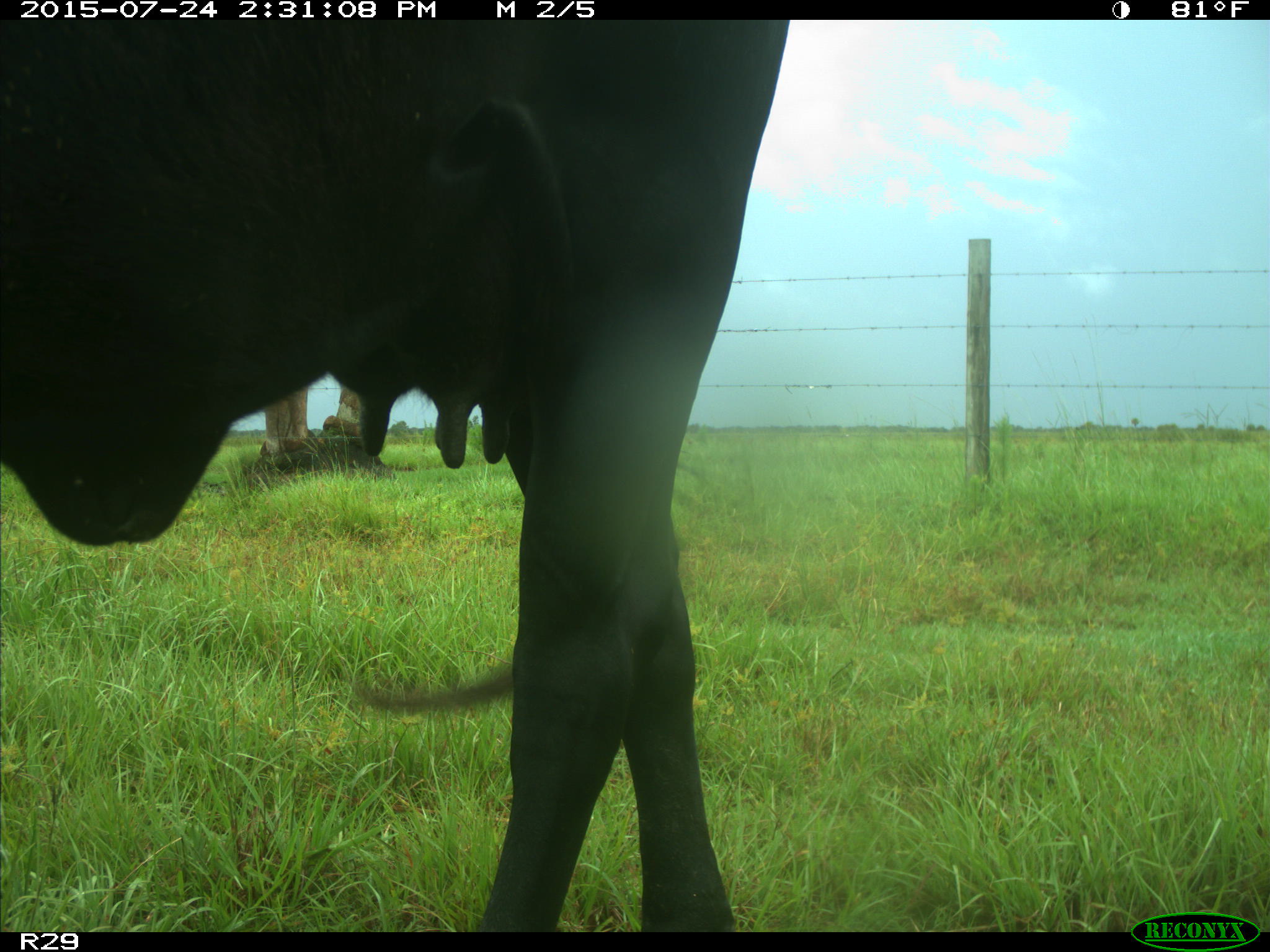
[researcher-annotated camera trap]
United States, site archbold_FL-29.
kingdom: Animalia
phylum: Chordata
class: Mammalia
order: Artiodactyla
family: Bovidae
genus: Bos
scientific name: Bos taurus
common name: domestic cow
Bos taurus (domestic cow).